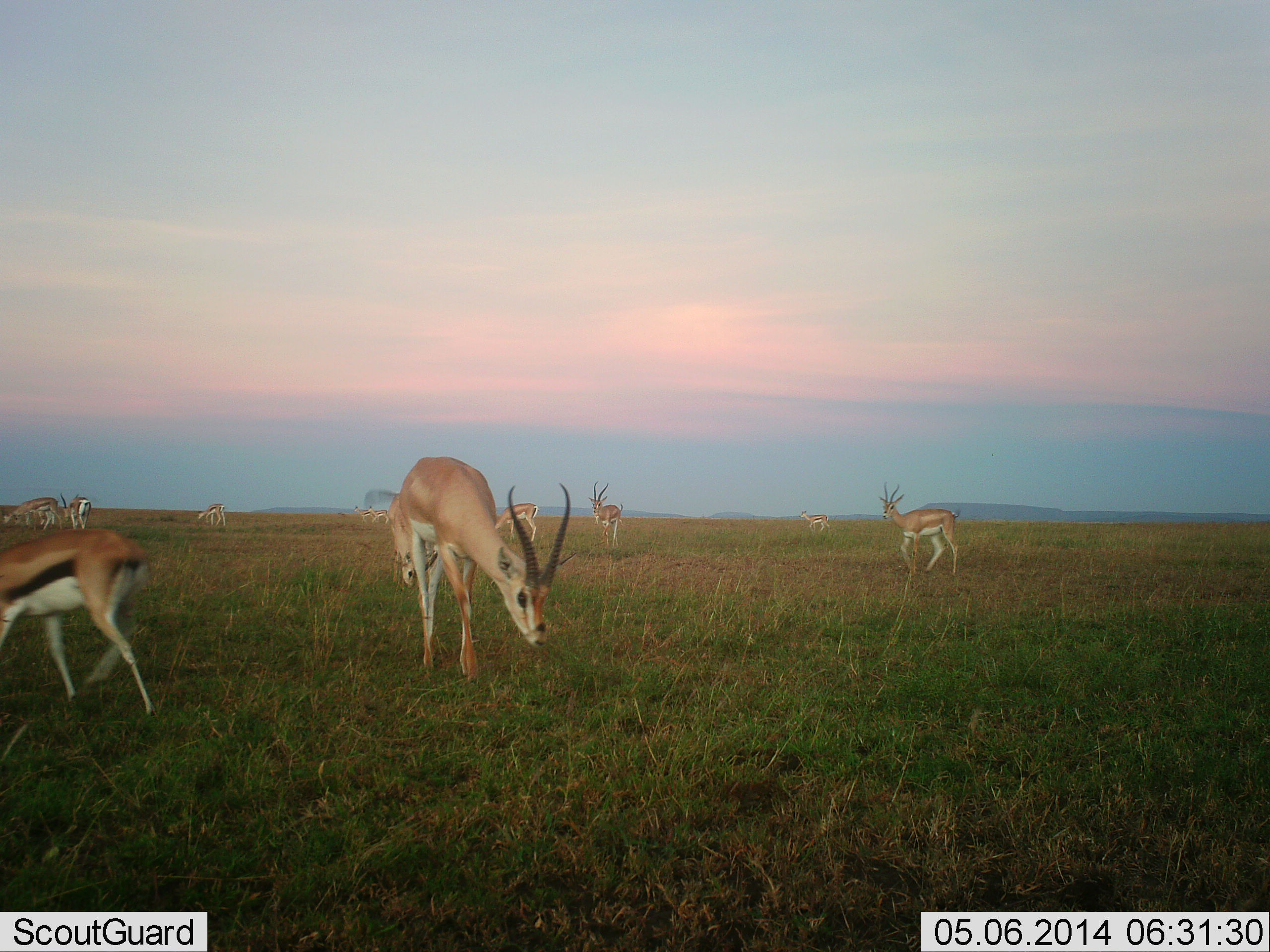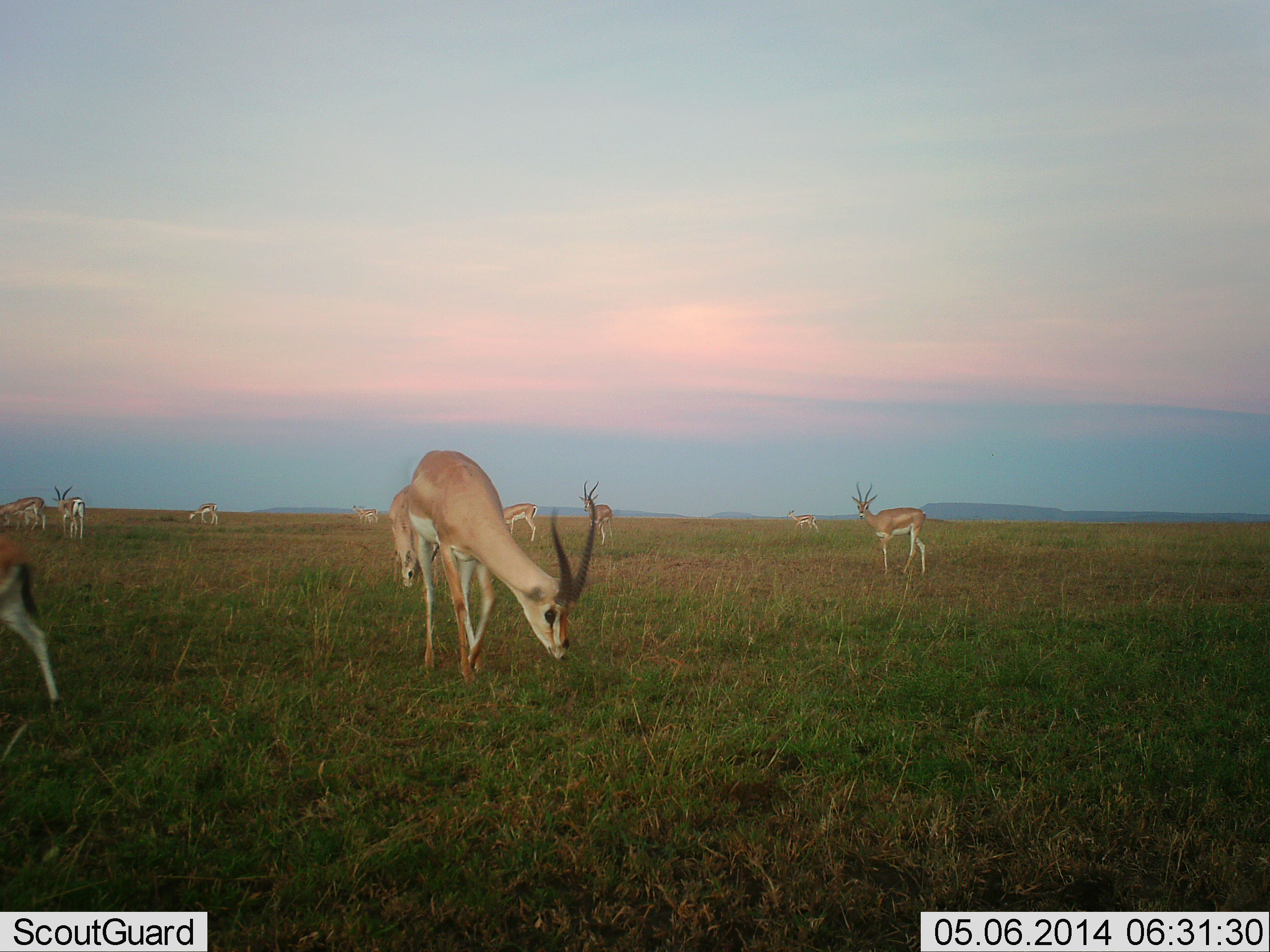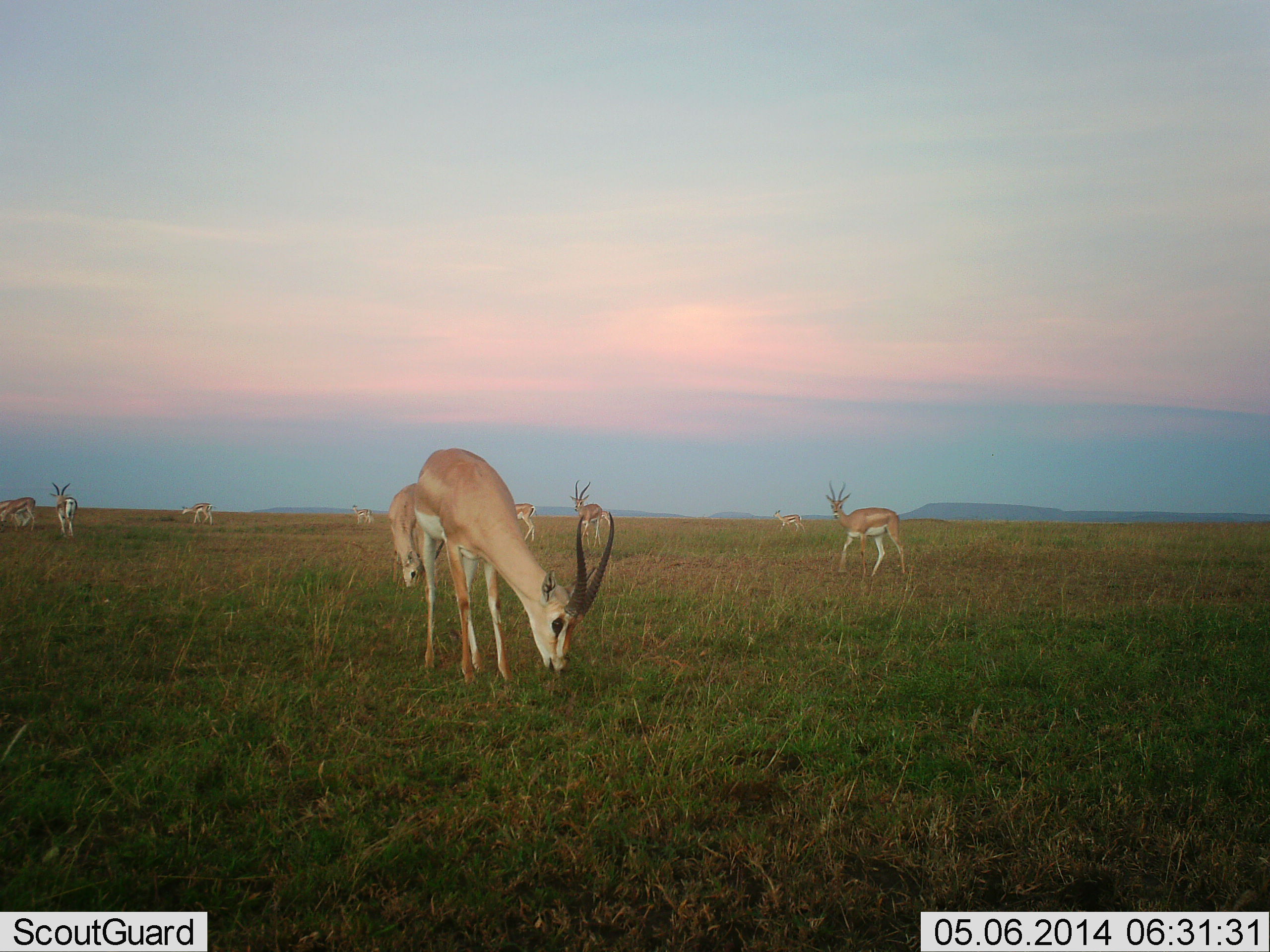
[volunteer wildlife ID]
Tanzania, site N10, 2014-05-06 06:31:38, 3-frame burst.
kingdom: Animalia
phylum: Chordata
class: Mammalia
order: Artiodactyla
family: Bovidae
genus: Nanger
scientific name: Nanger granti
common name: grant's gazelle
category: gazellegrants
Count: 10.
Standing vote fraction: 61%.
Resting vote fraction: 6%.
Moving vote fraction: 61%.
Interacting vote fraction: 6%.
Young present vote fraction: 11%.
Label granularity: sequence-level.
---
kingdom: Animalia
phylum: Chordata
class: Mammalia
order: Artiodactyla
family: Bovidae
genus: Eudorcas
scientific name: Eudorcas thomsonii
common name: thomson's gazelle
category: gazellethomsons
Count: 1.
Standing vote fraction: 9%.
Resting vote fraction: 0%.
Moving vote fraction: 100%.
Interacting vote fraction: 0%.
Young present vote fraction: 0%.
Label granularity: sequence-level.